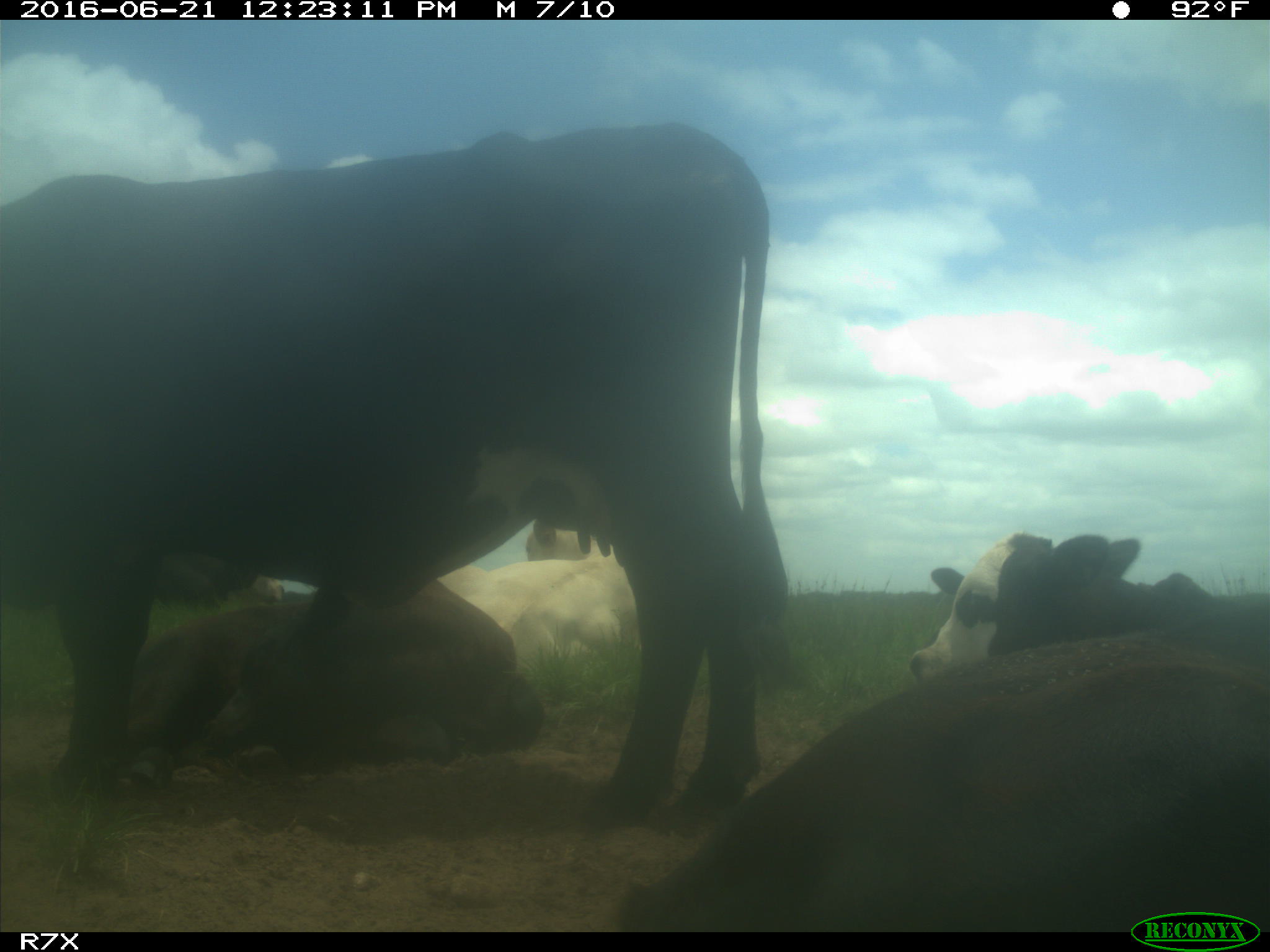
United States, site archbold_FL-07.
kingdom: Animalia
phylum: Chordata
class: Mammalia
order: Artiodactyla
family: Bovidae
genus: Bos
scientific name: Bos taurus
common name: domestic cow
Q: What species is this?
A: Bos taurus (domestic cow).